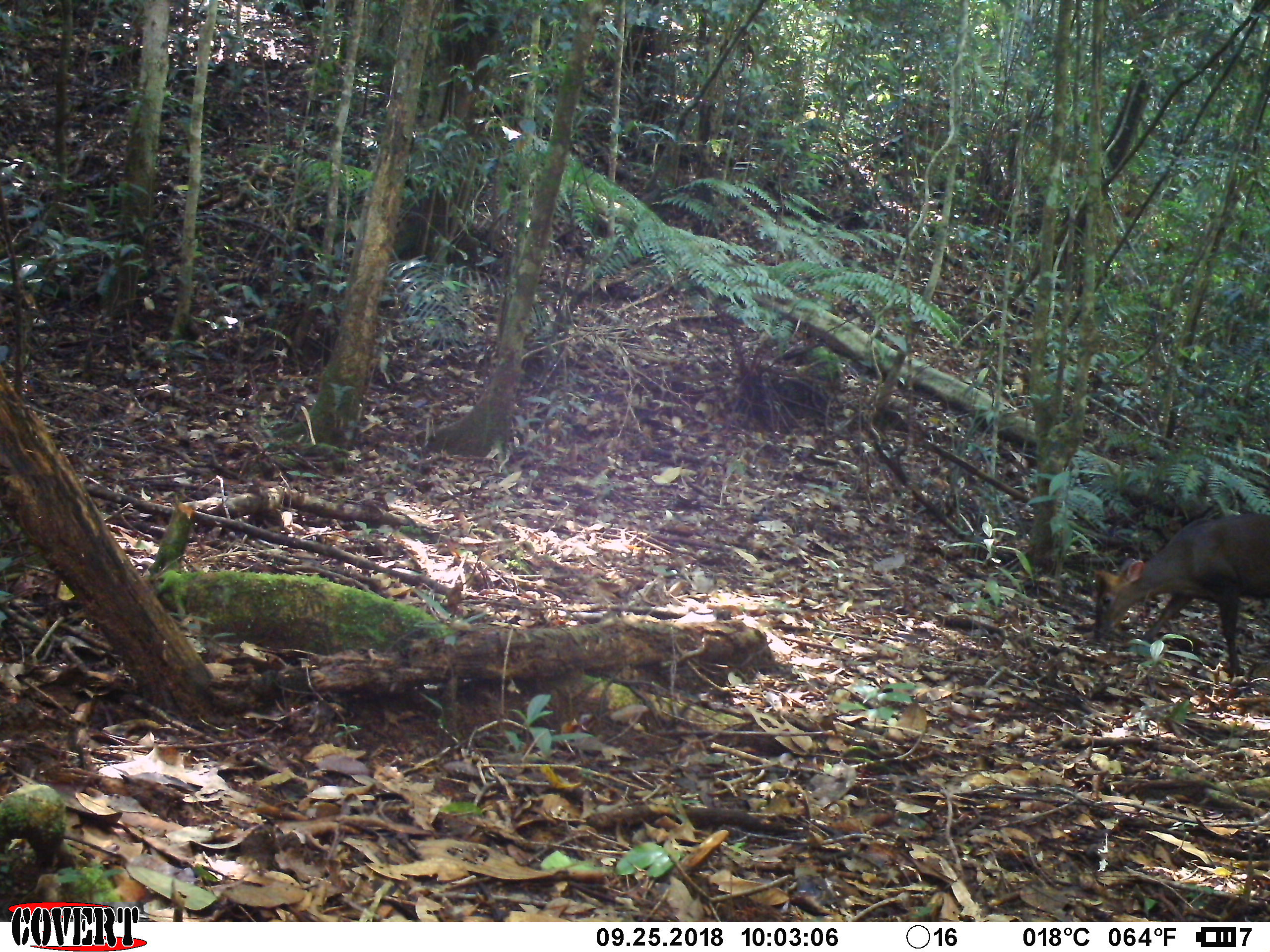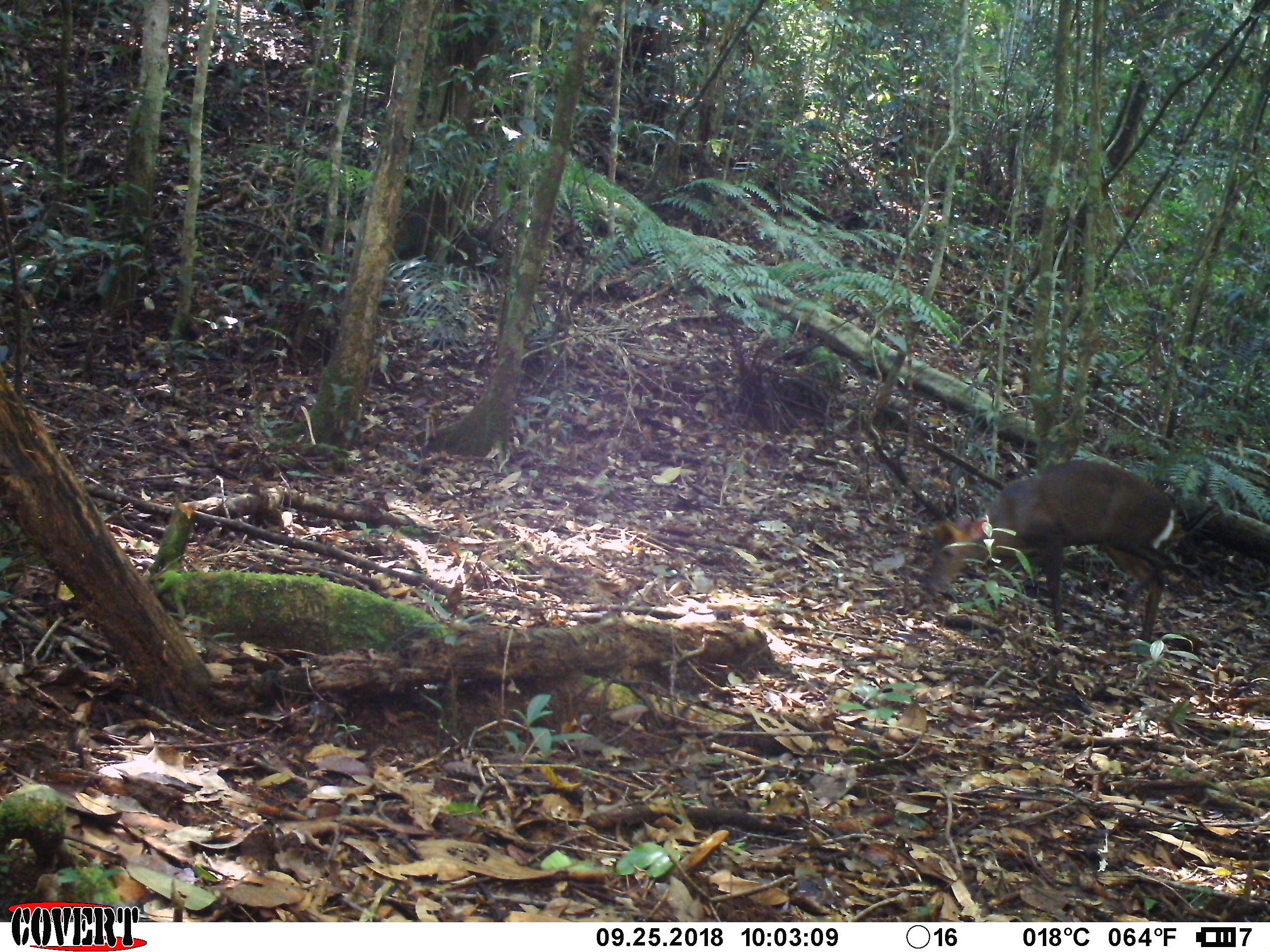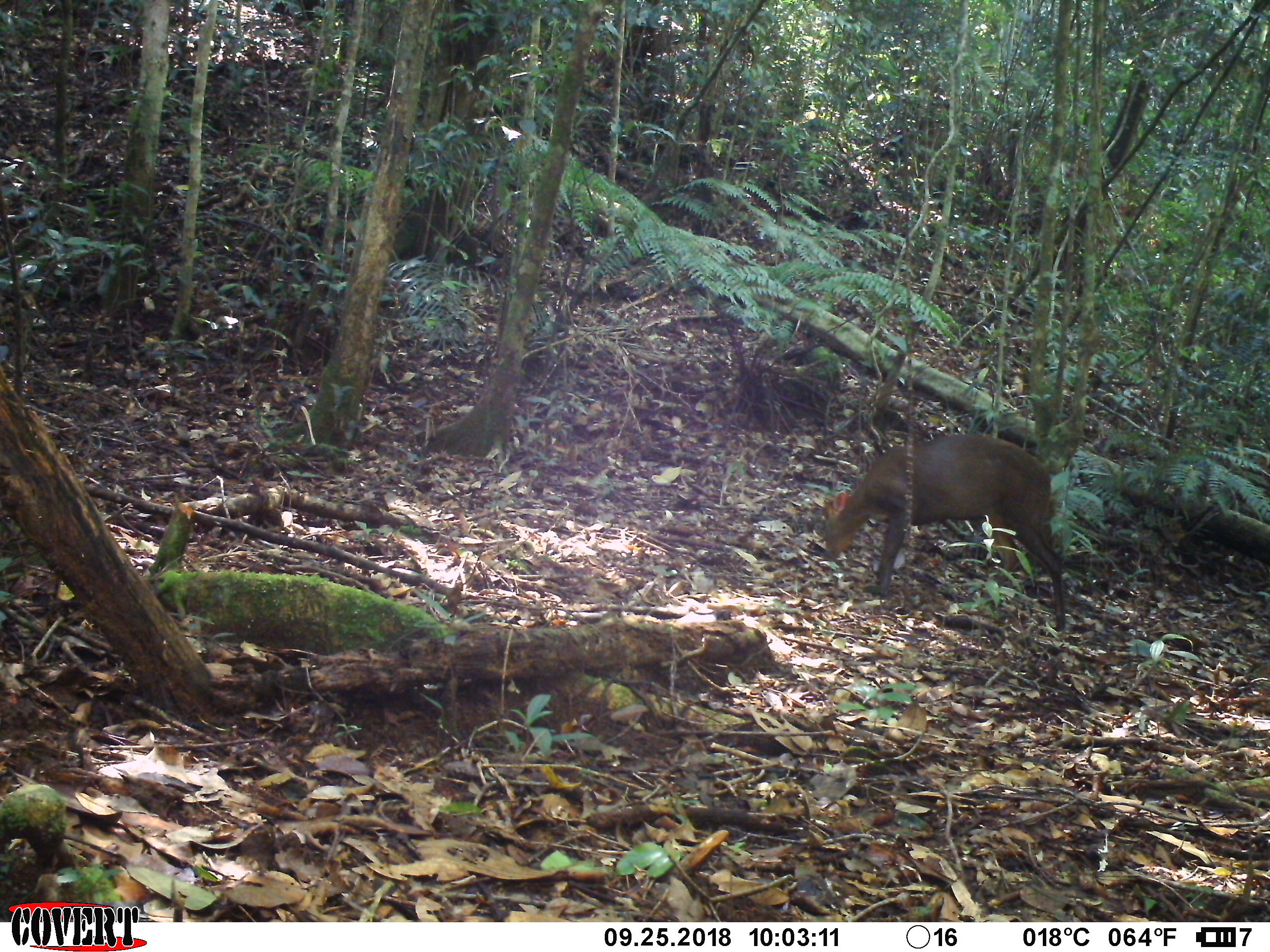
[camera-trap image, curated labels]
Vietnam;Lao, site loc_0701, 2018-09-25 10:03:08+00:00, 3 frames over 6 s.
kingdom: Animalia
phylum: Chordata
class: Mammalia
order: Artiodactyla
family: Cervidae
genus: Muntiacus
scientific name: Muntiacus rooseveltorum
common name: roosevelt's muntjac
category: roosevelts muntjac group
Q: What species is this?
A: Roosevelts muntjac group (roosevelt's muntjac) (Muntiacus rooseveltorum).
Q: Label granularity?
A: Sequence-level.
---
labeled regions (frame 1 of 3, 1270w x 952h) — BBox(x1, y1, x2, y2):
roosevelts muntjac group: BBox(1091, 513, 1270, 683)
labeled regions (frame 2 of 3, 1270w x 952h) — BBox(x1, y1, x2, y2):
roosevelts muntjac group: BBox(920, 459, 1185, 643)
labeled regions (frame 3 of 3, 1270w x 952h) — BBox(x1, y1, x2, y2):
roosevelts muntjac group: BBox(819, 433, 1067, 632)